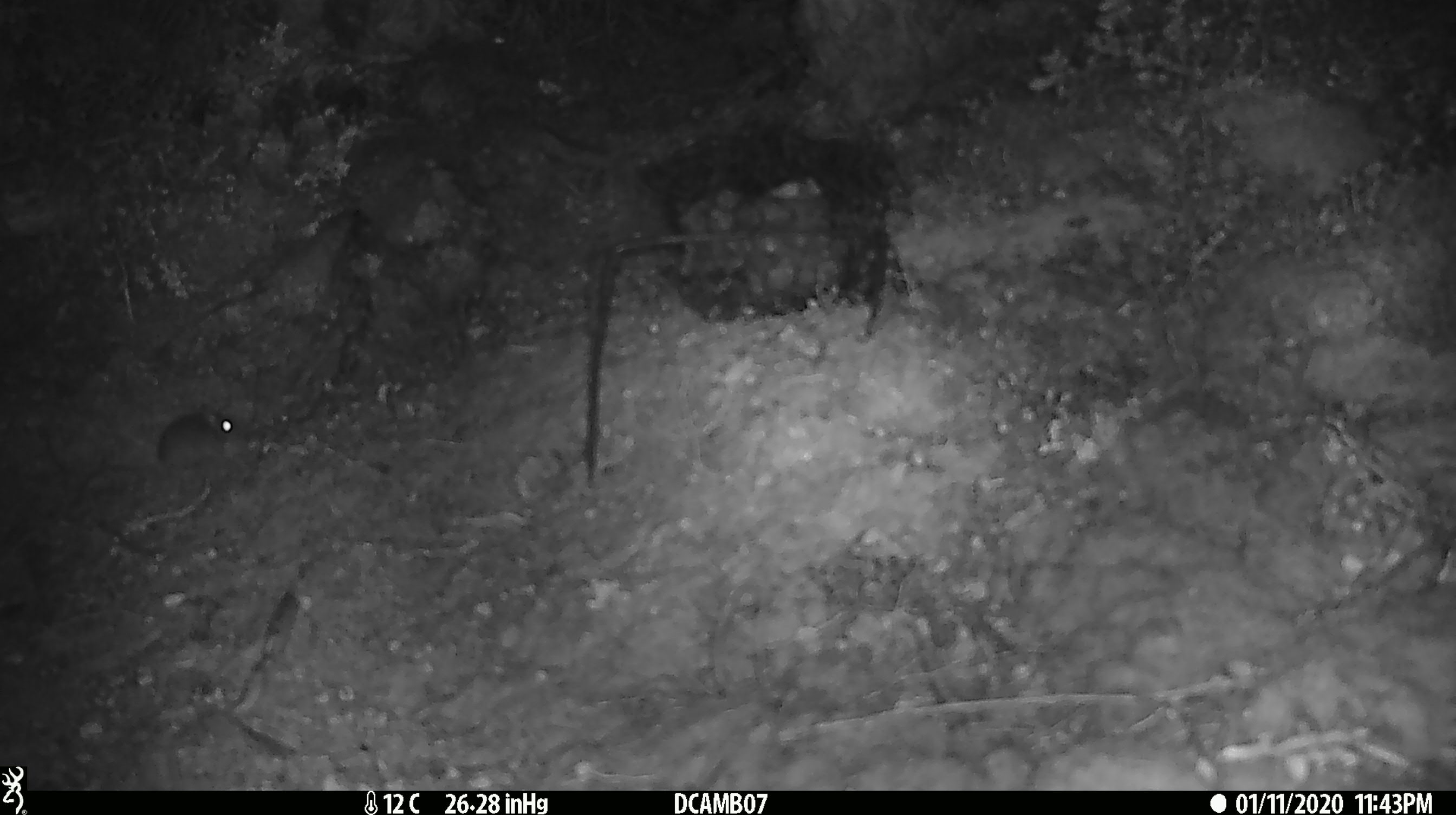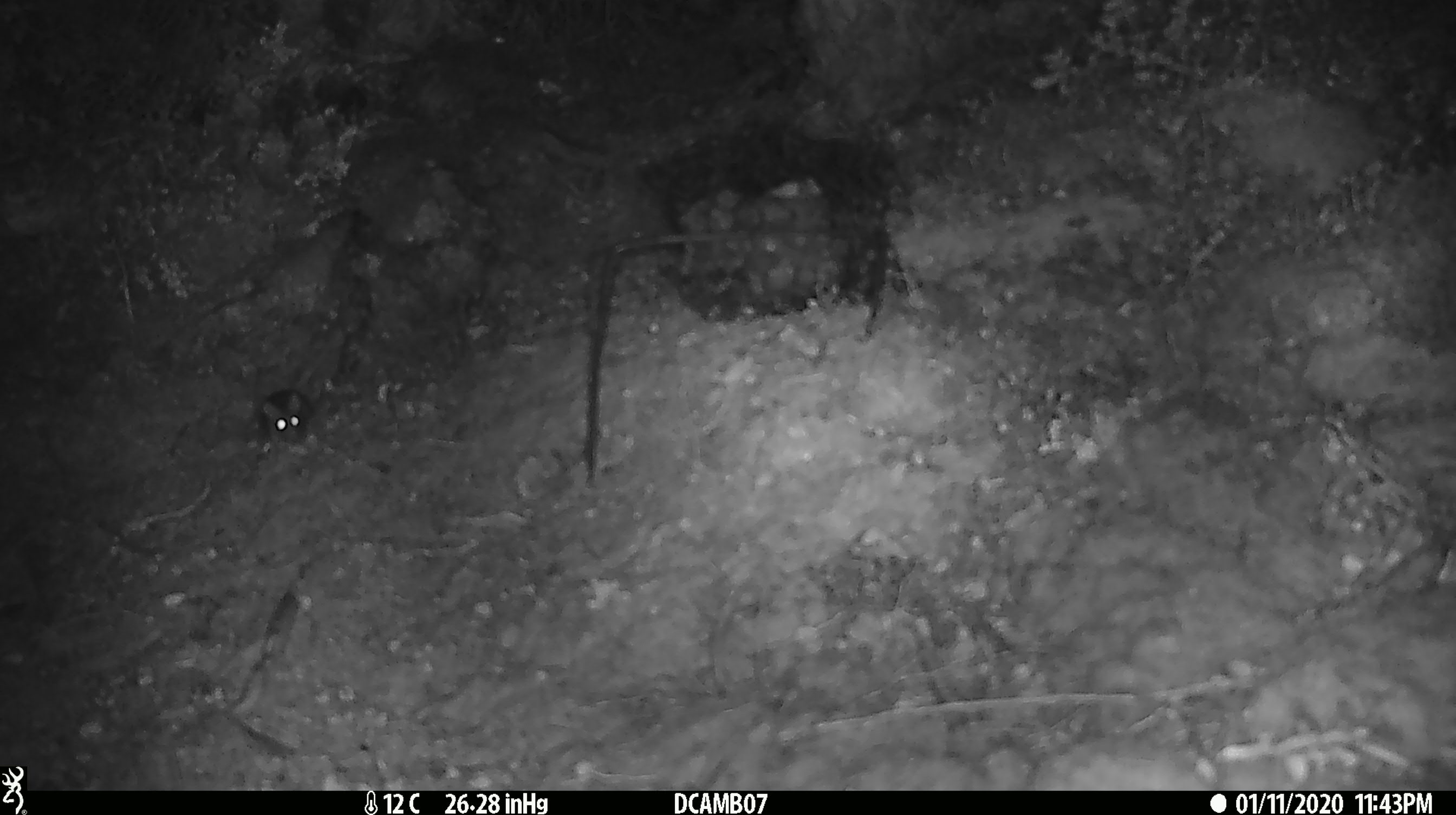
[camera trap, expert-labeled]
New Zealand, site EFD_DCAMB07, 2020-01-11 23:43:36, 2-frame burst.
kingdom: Animalia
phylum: Chordata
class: Mammalia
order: Rodentia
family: Muridae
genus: Mus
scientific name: Mus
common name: mouse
Mouse (Mus).